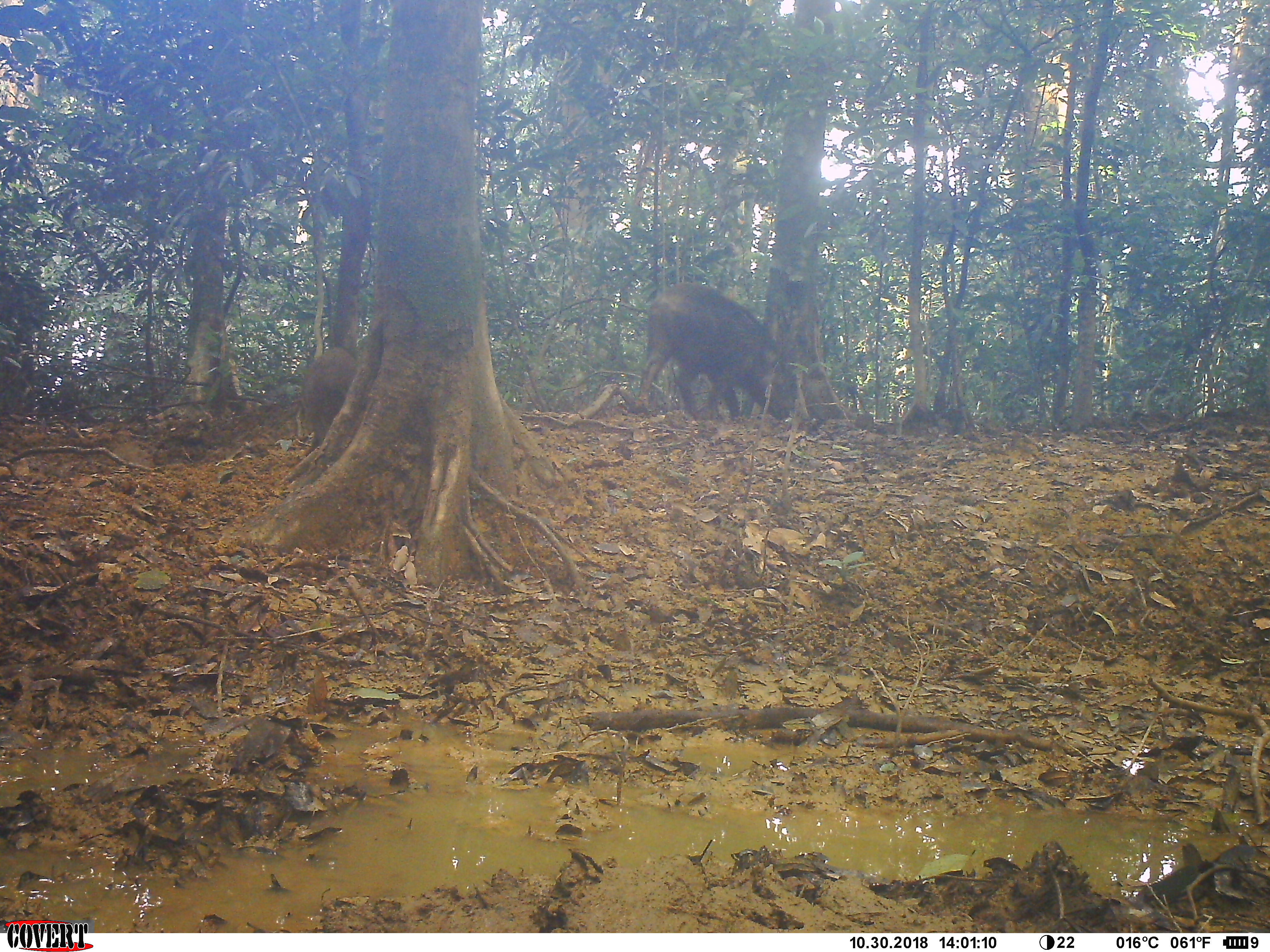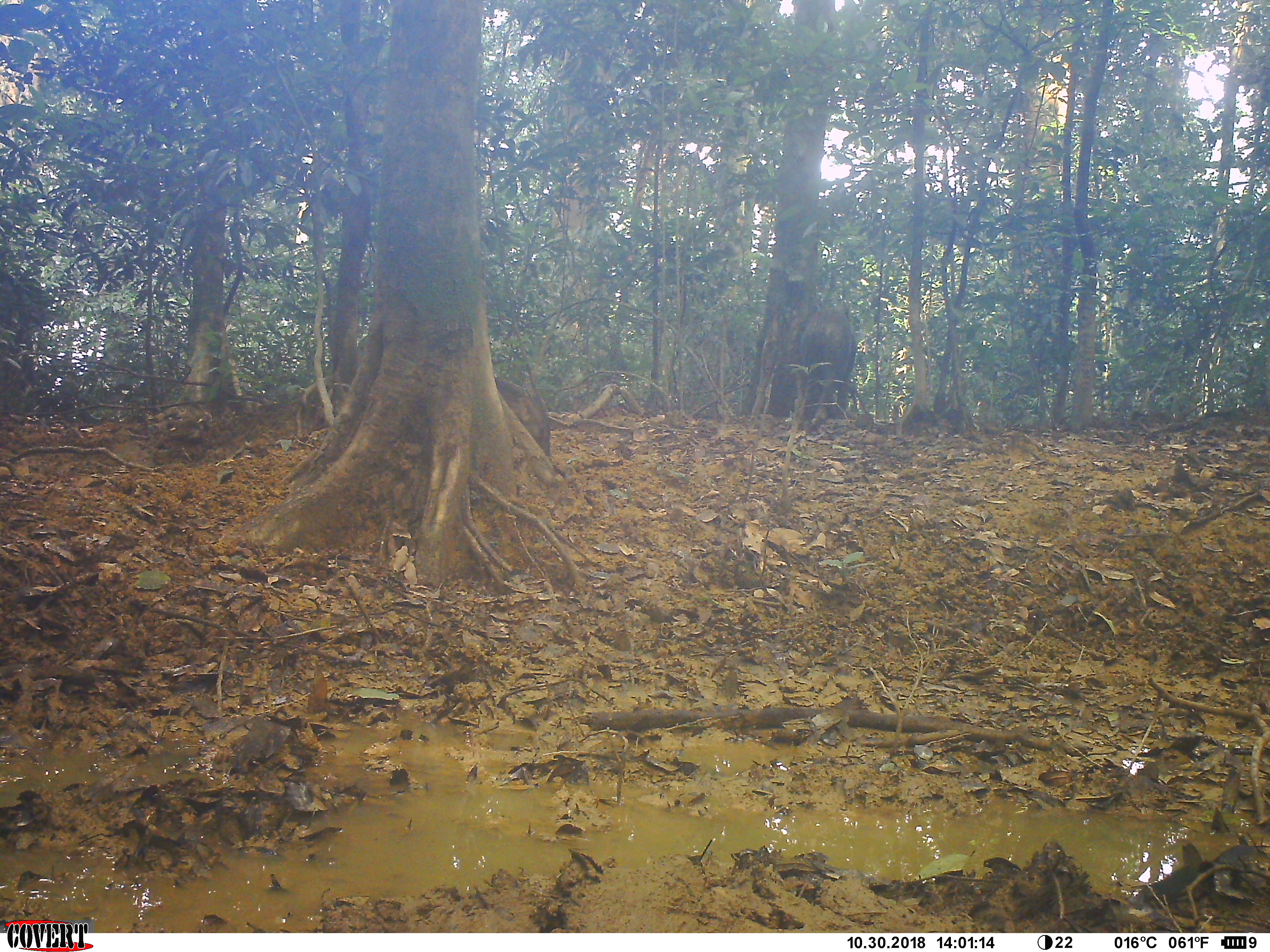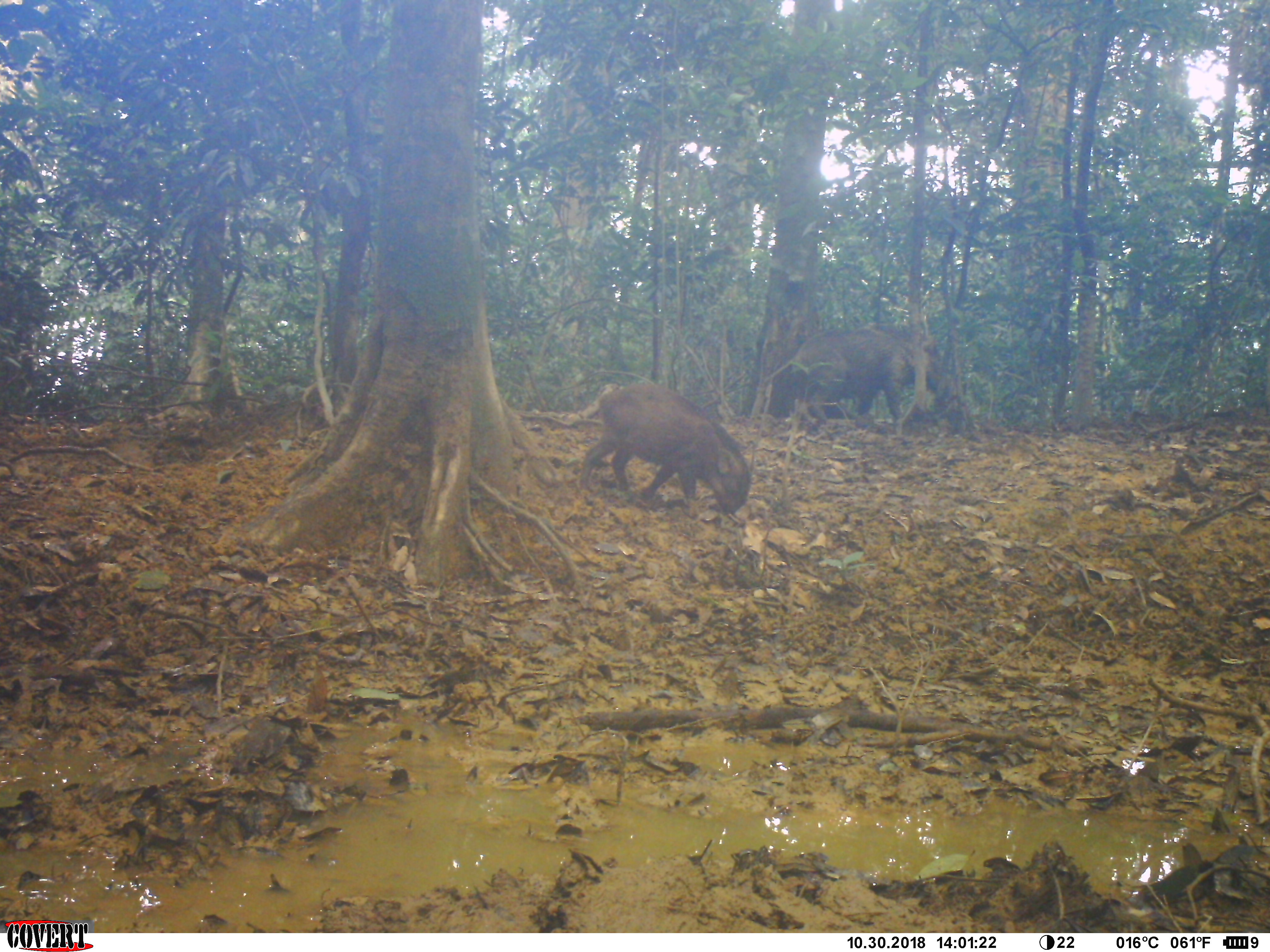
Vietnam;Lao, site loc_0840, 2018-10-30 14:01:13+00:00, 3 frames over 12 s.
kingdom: Animalia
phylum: Chordata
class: Mammalia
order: Artiodactyla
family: Suidae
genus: Sus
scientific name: Sus scrofa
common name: eurasian wild pig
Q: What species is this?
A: Eurasian wild pig (Sus scrofa).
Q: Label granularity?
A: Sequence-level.